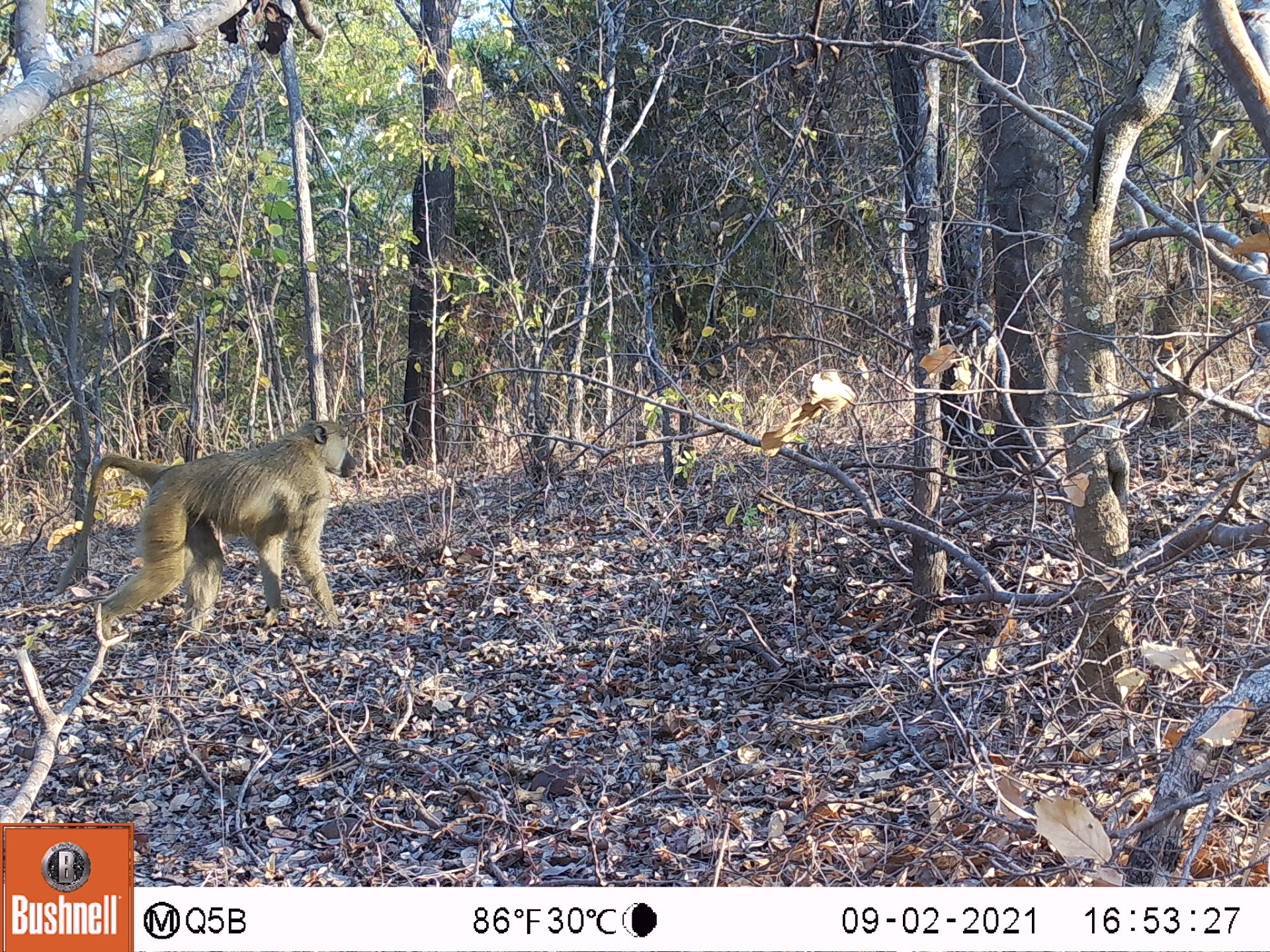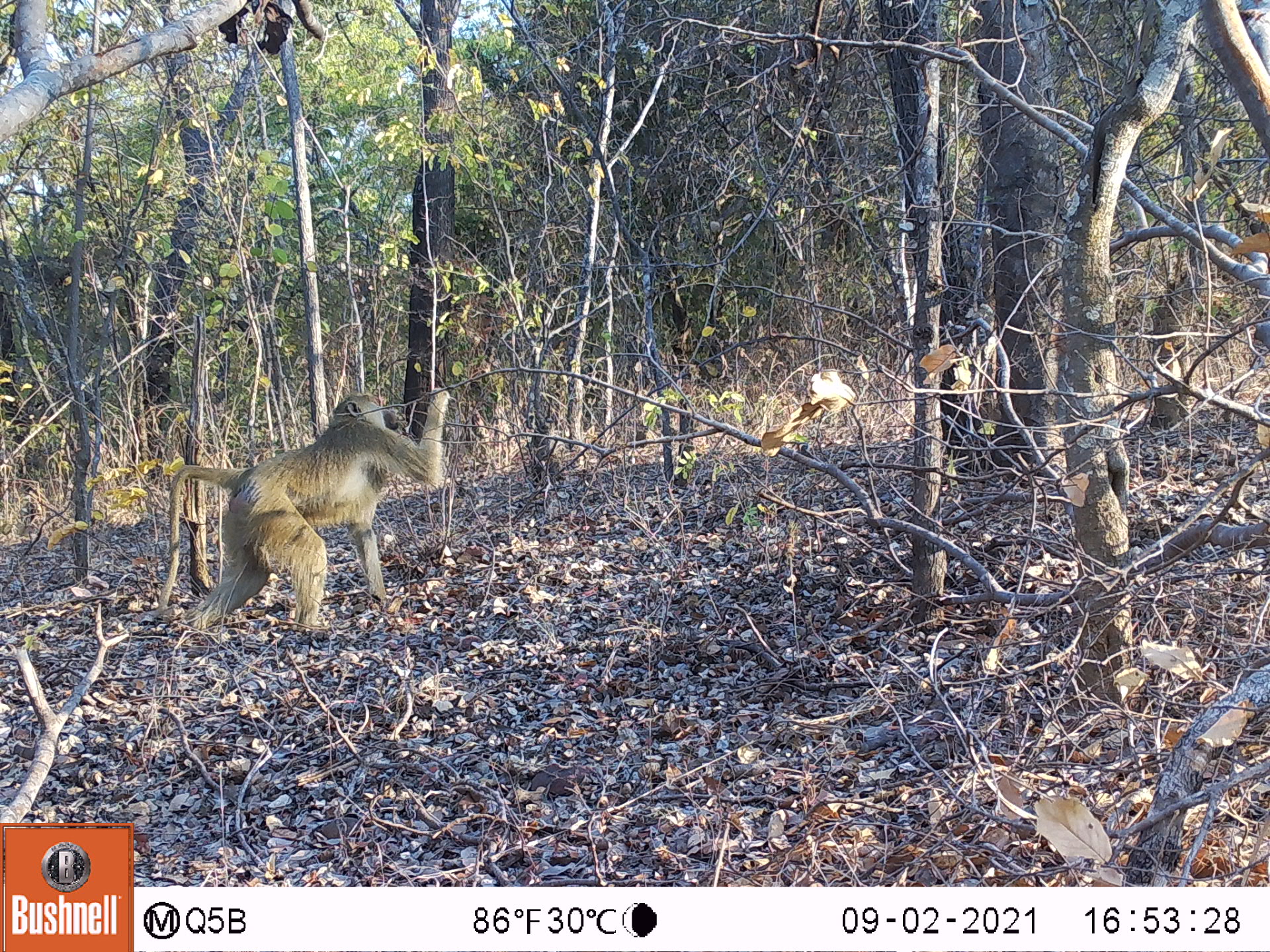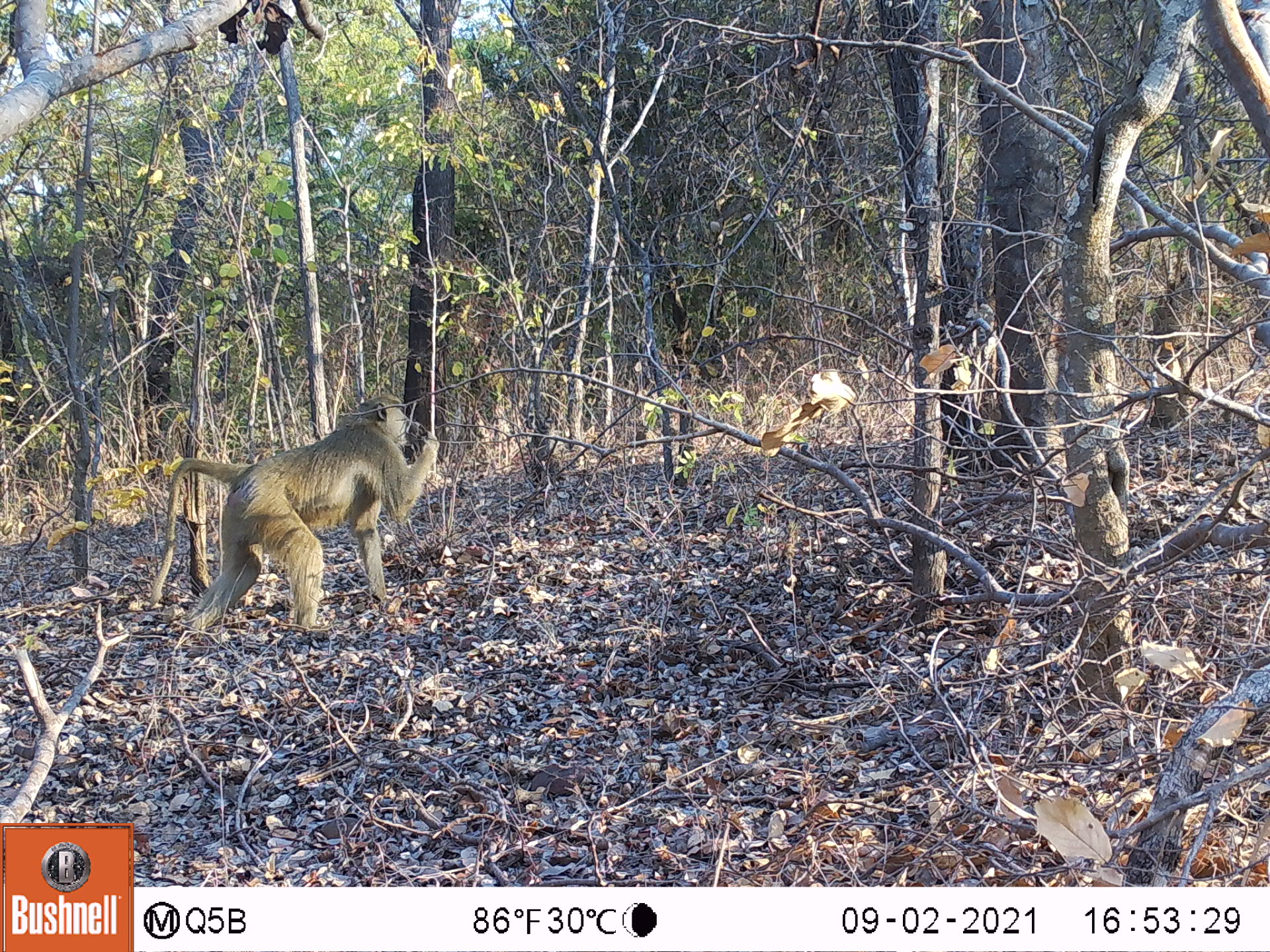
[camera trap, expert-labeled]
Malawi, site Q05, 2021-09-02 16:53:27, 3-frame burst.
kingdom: Animalia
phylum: Chordata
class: Mammalia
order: Primates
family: Cercopithecidae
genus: Papio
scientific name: Papio cynocephalus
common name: yellow baboon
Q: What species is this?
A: Yellow baboon (Papio cynocephalus).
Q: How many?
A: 1.